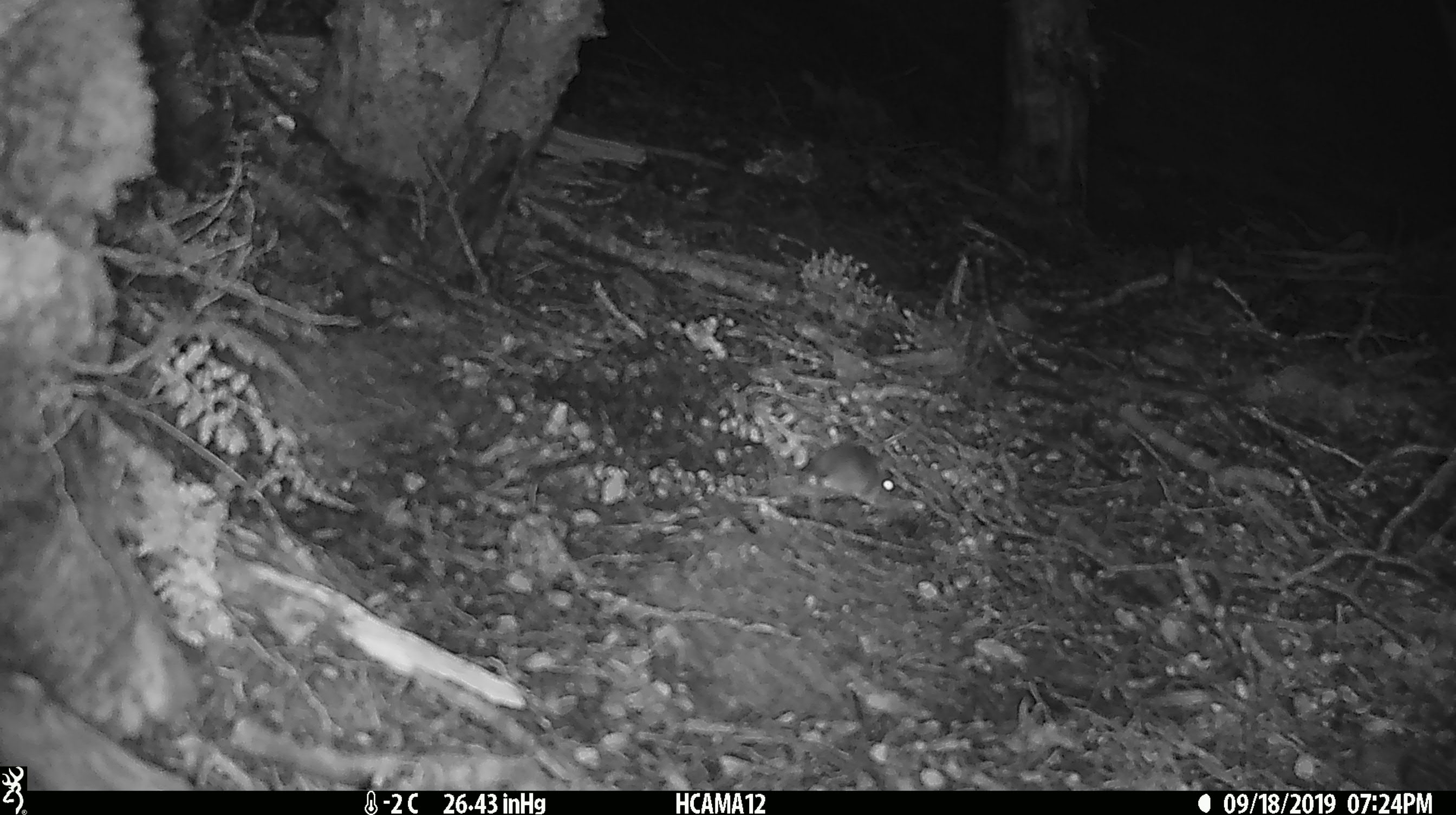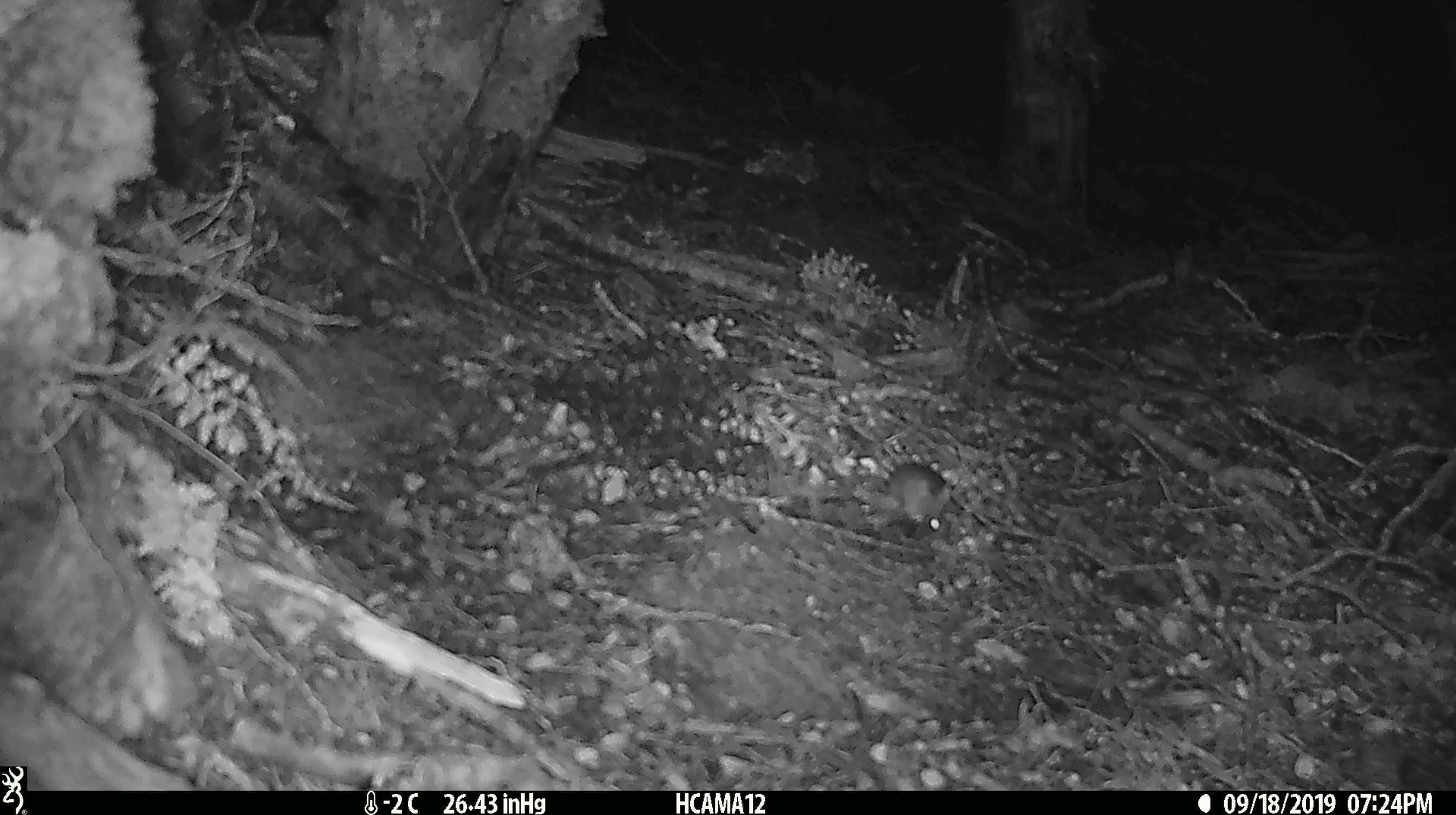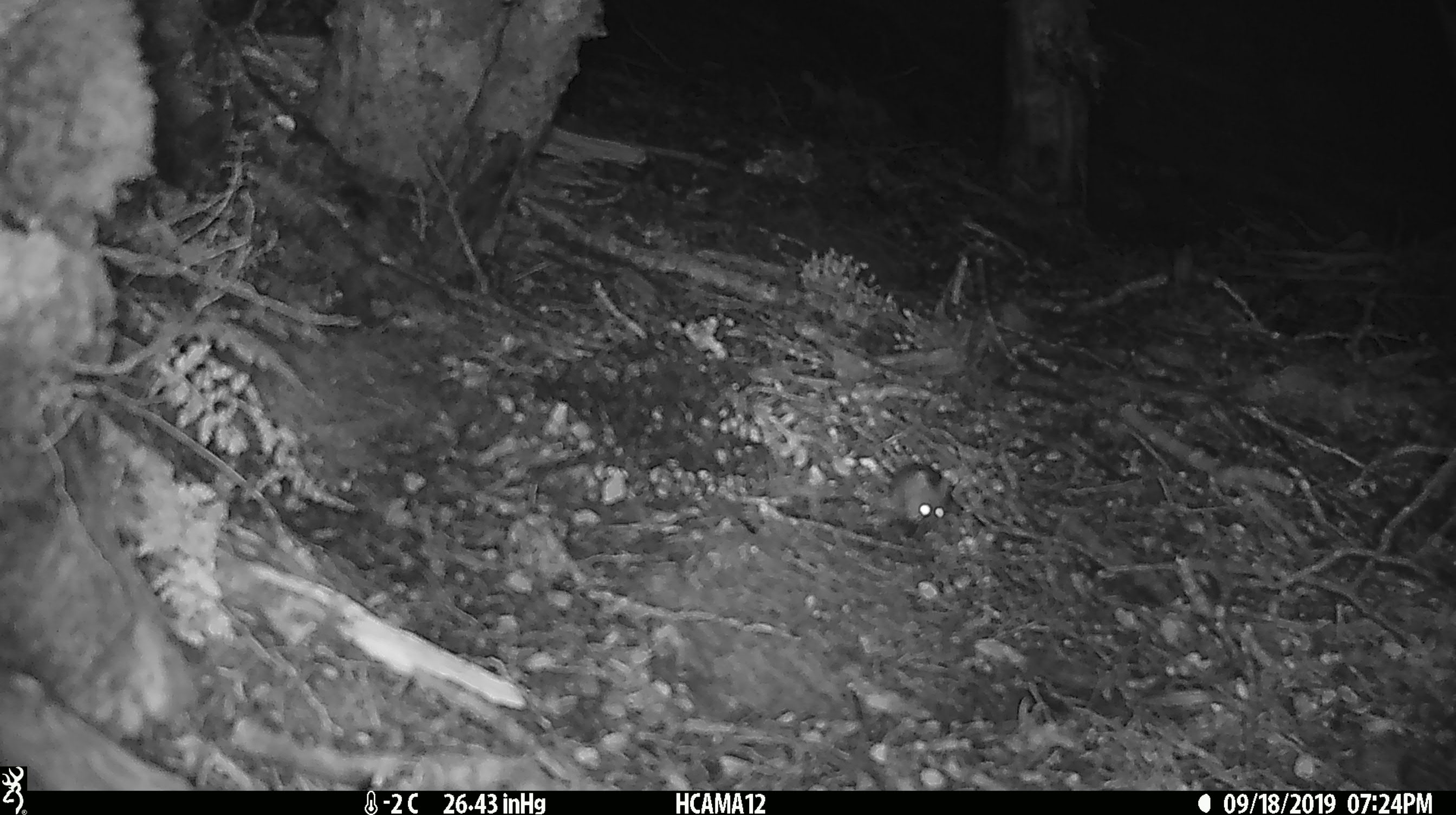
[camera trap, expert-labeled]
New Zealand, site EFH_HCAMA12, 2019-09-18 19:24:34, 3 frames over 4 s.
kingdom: Animalia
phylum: Chordata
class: Mammalia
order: Rodentia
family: Muridae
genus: Mus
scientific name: Mus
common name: mouse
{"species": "mouse (Mus)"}